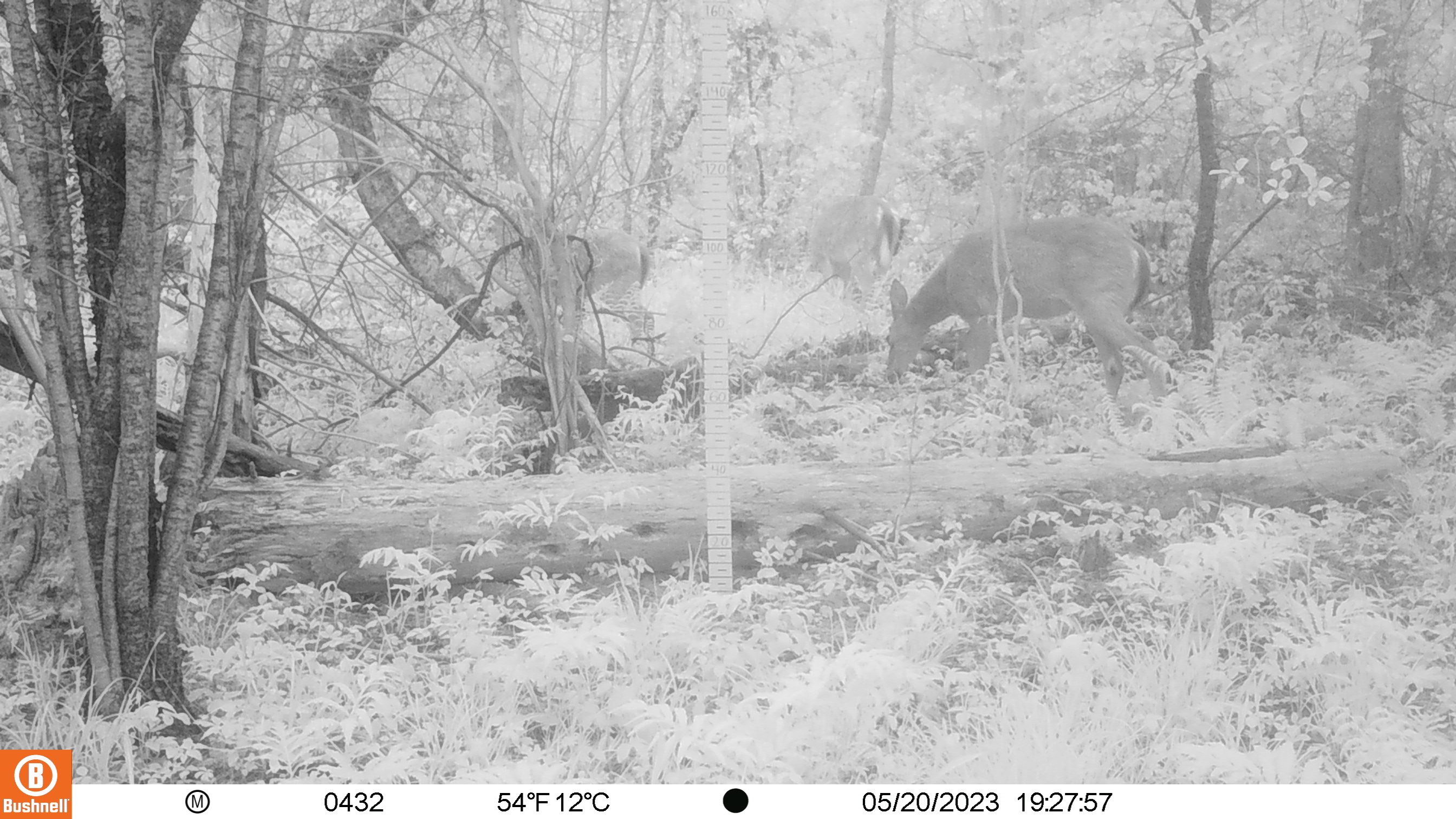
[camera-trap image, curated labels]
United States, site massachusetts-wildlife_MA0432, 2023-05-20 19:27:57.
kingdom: Animalia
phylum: Chordata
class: Mammalia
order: Artiodactyla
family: Cervidae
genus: Odocoileus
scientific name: Odocoileus virginianus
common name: white-tailed deer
White-tailed deer (Odocoileus virginianus).